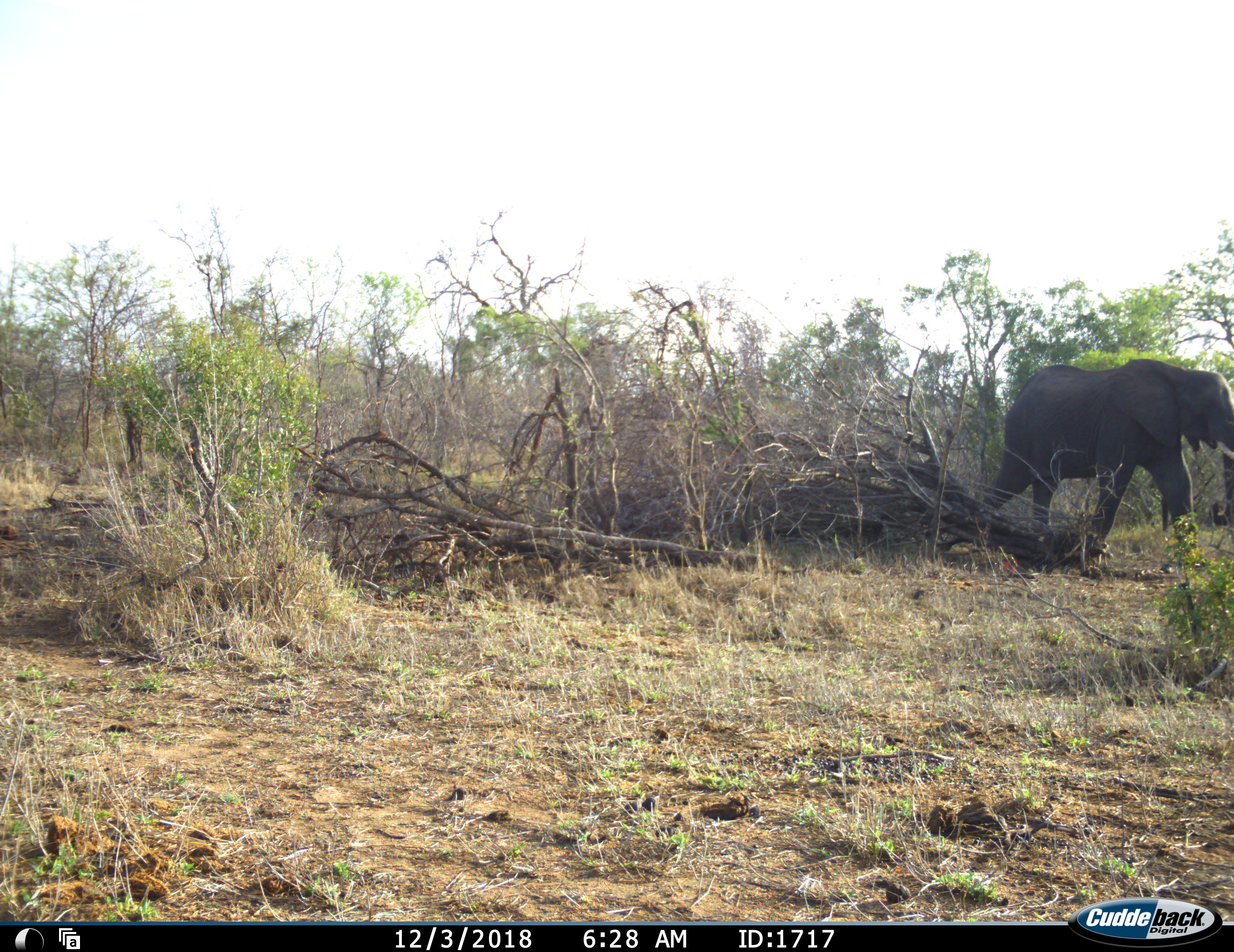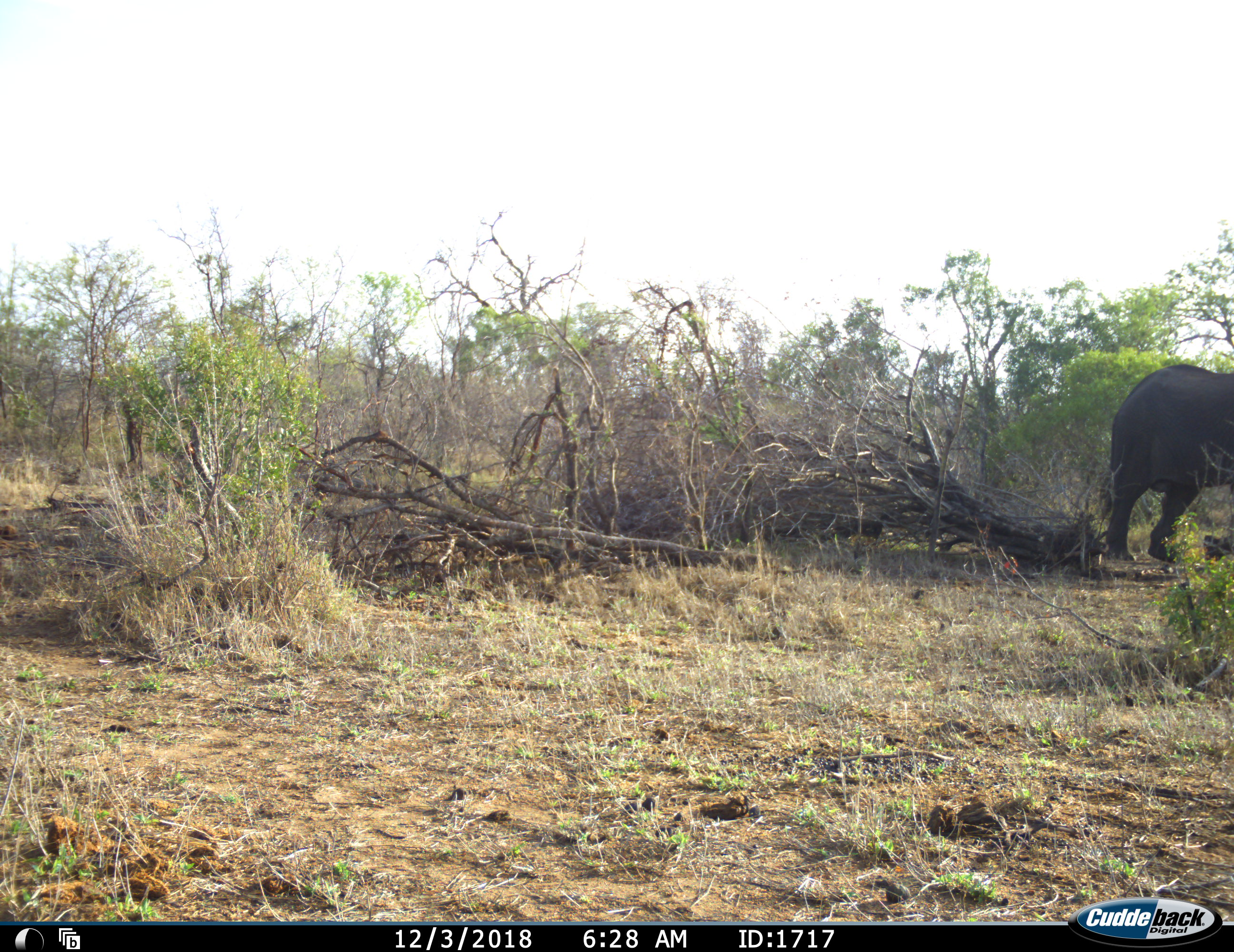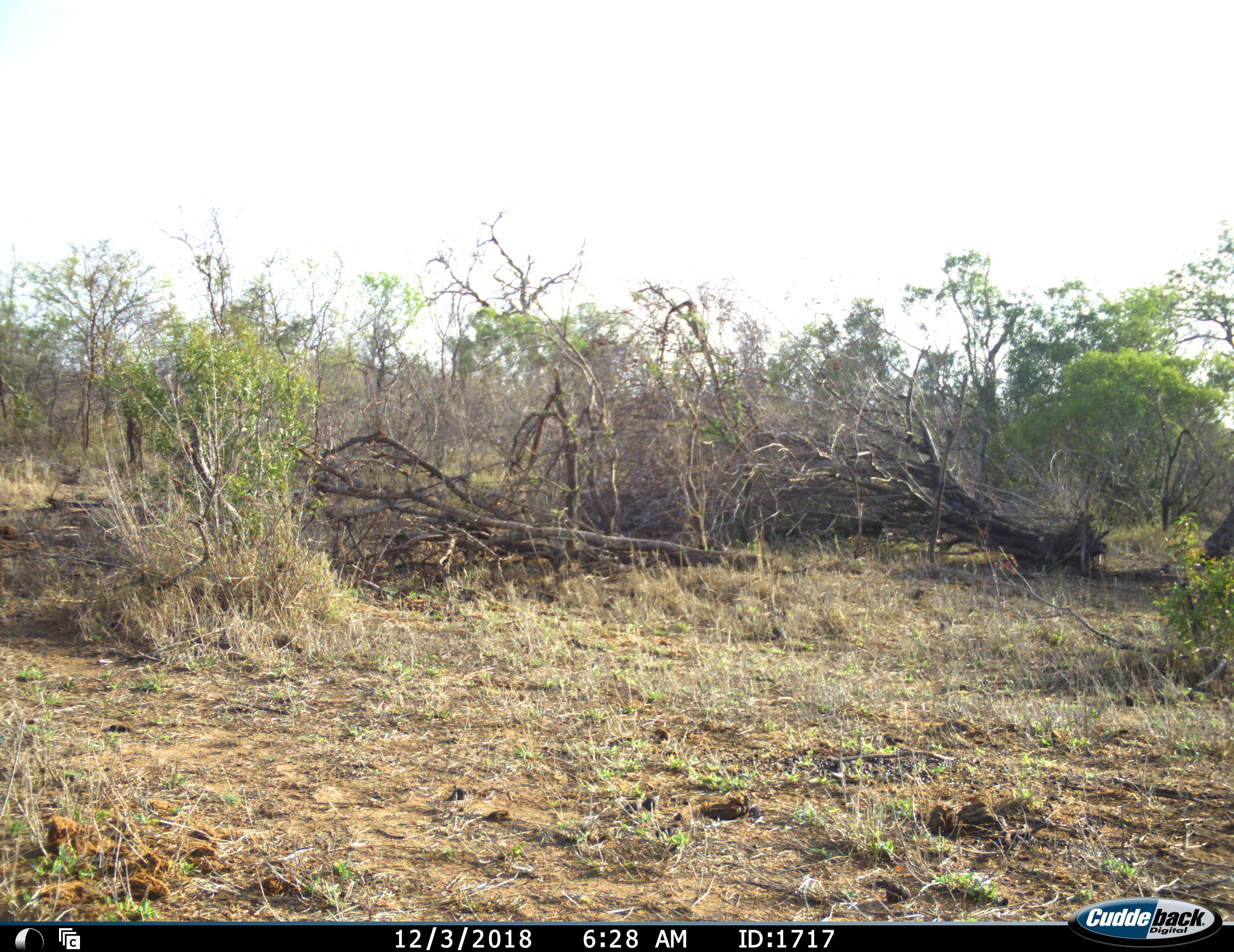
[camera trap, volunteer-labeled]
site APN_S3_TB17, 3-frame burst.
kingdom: Animalia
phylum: Chordata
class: Mammalia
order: Proboscidea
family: Elephantidae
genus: Loxodonta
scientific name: Loxodonta africana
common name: african bush elephant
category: elephant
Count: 1.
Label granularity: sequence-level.